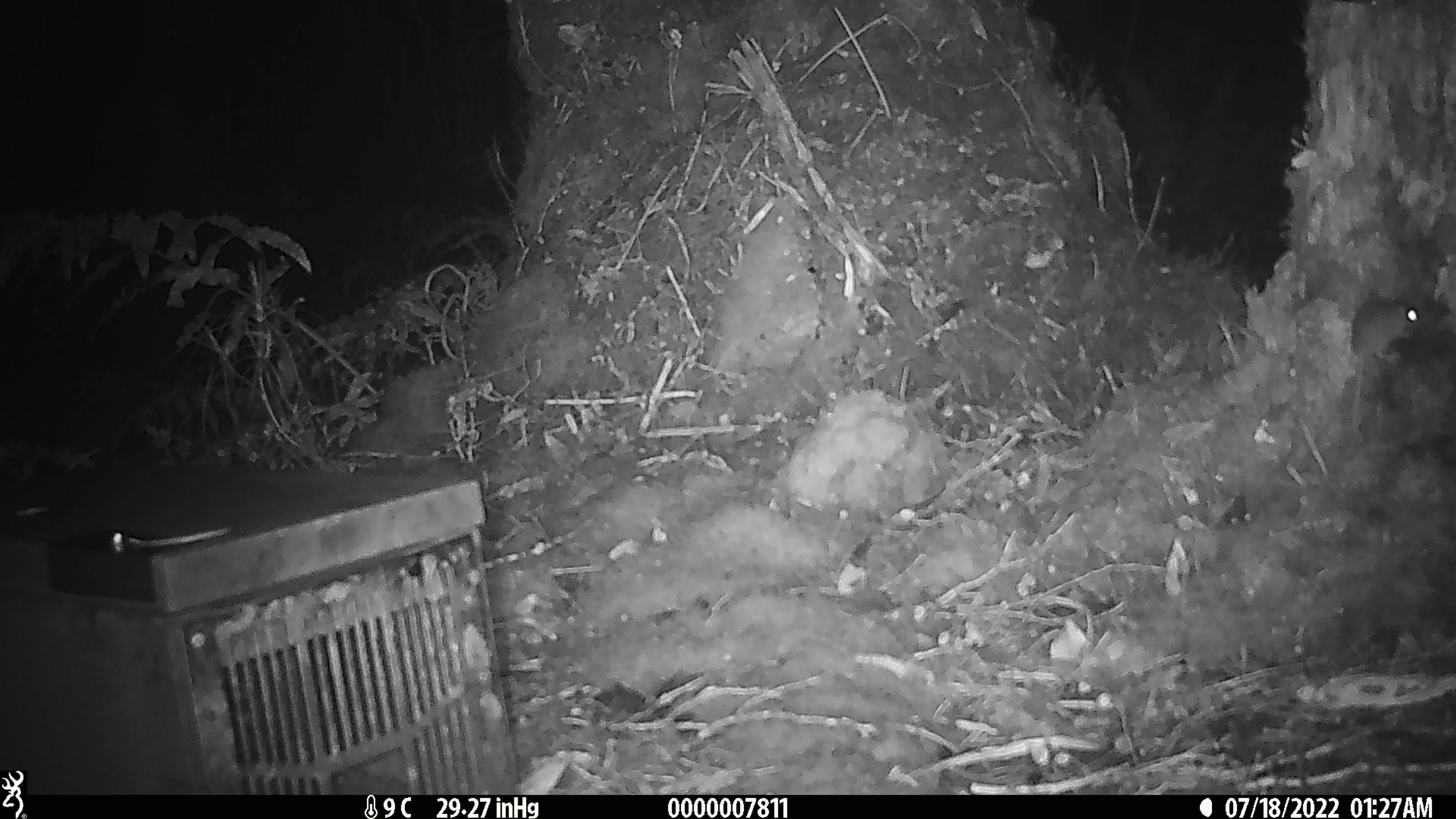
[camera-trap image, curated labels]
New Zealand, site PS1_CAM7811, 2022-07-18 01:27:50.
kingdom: Animalia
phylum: Chordata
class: Mammalia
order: Rodentia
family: Muridae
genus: Mus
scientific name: Mus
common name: mouse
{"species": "mouse (Mus)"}